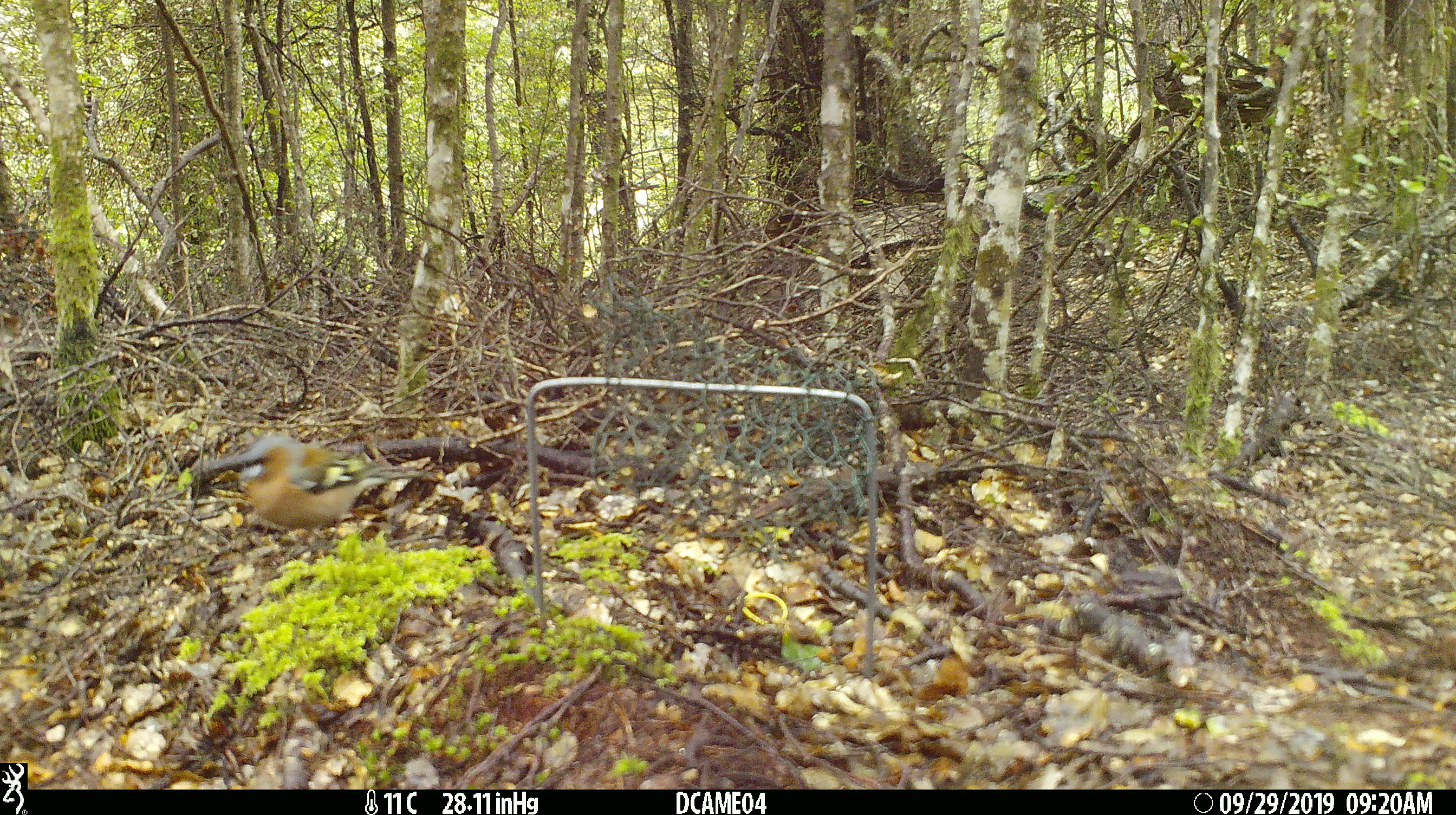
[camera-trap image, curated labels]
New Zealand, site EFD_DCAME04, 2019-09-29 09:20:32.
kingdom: Animalia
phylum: Chordata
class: Aves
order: Passeriformes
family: Fringillidae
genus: Fringilla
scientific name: Fringilla coelebs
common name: common chaffinch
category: chaffinch